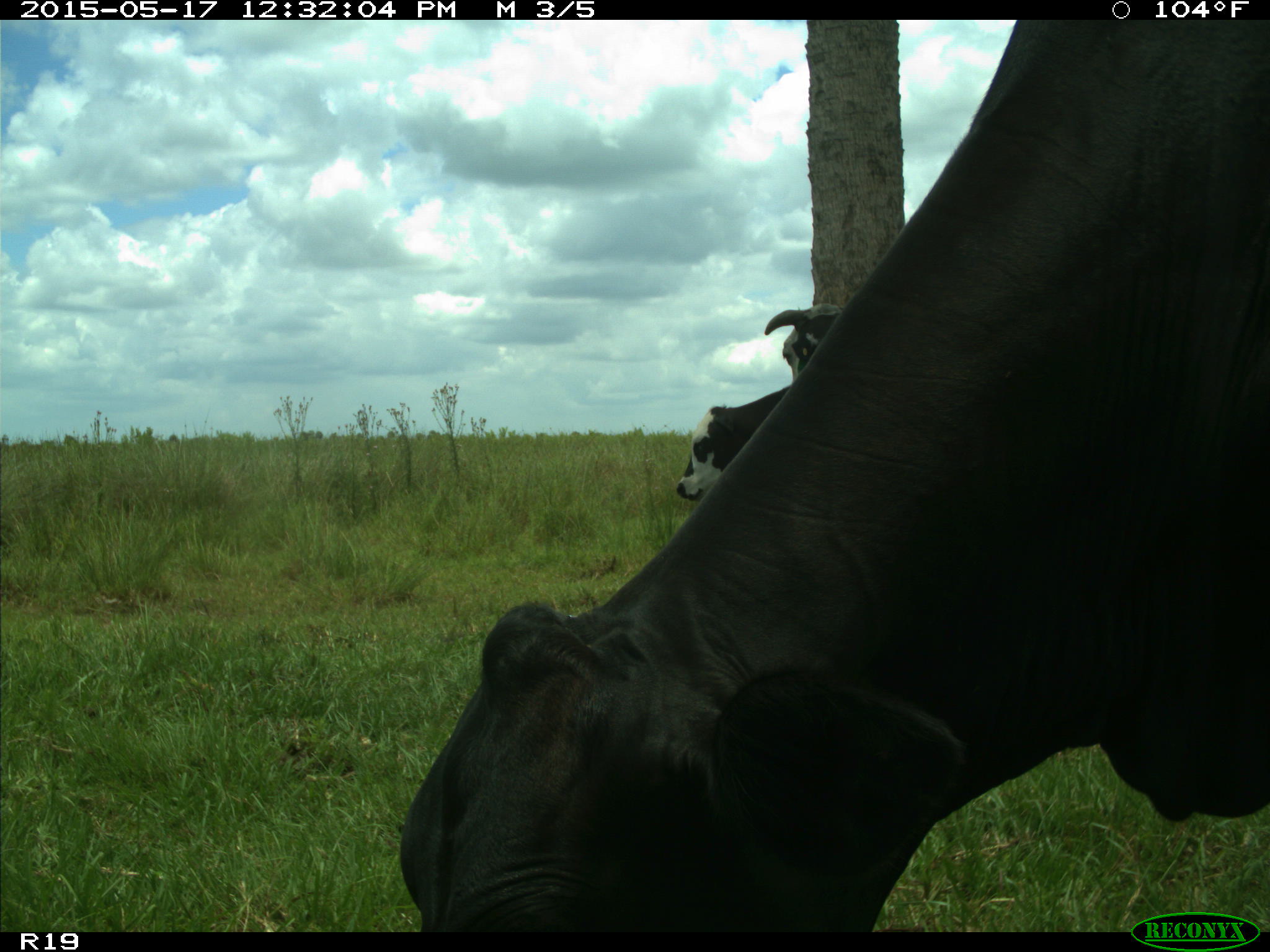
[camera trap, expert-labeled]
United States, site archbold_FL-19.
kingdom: Animalia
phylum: Chordata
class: Mammalia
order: Artiodactyla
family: Bovidae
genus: Bos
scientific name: Bos taurus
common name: domestic cow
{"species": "Bos taurus (domestic cow)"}